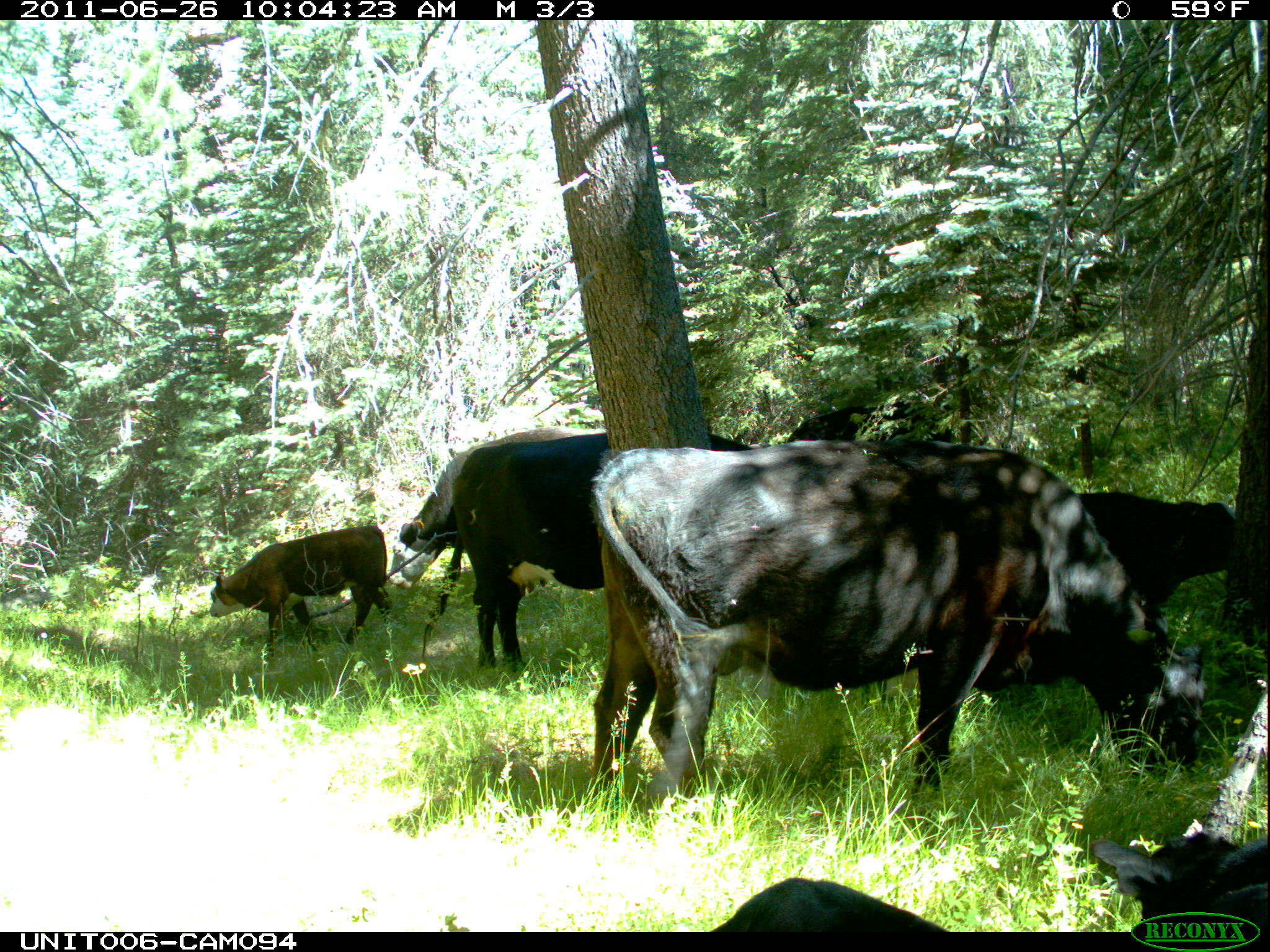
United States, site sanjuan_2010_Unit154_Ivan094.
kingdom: Animalia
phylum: Chordata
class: Mammalia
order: Artiodactyla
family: Bovidae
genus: Bos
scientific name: Bos taurus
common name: domestic cow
Bos taurus (domestic cow).